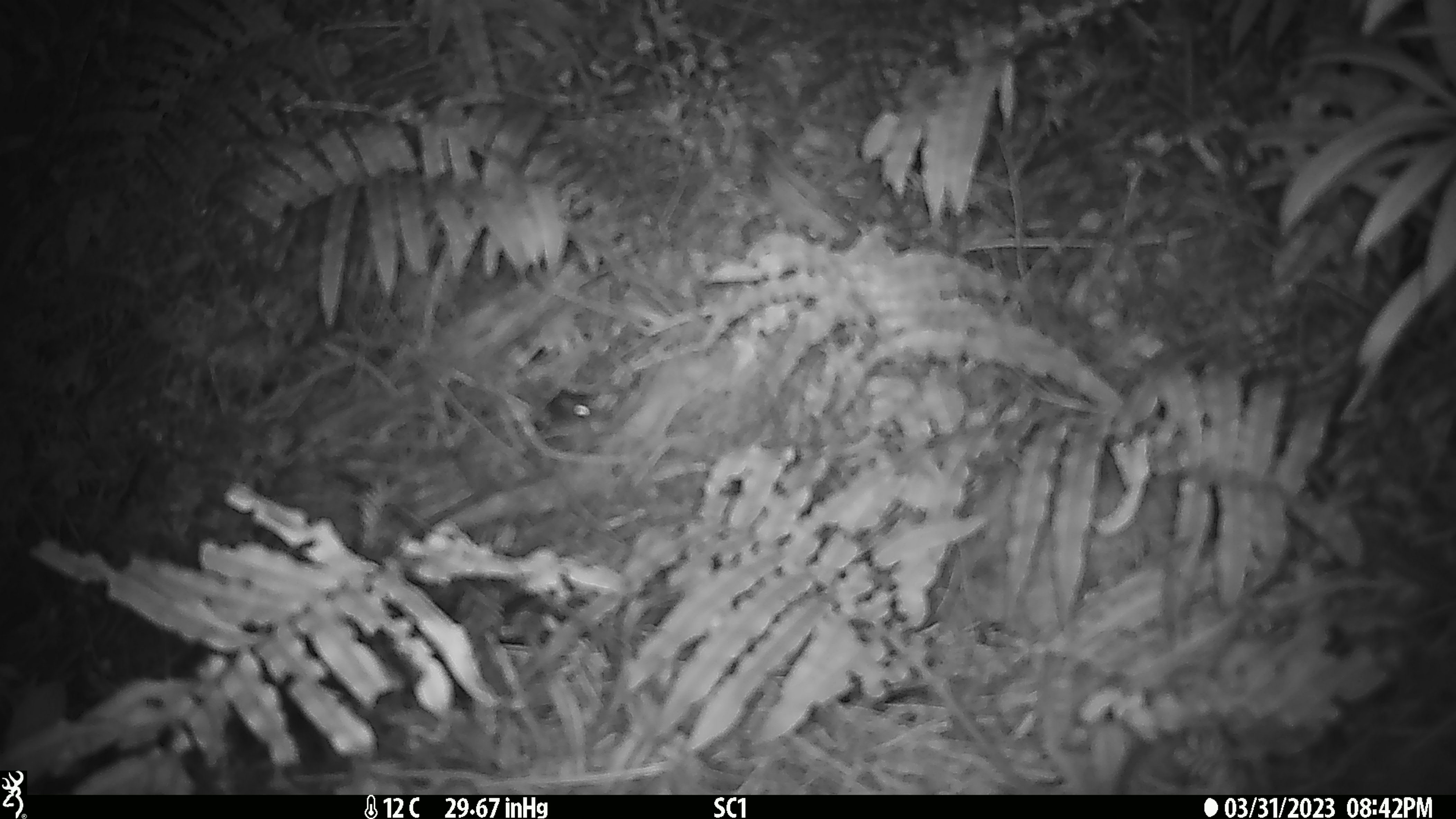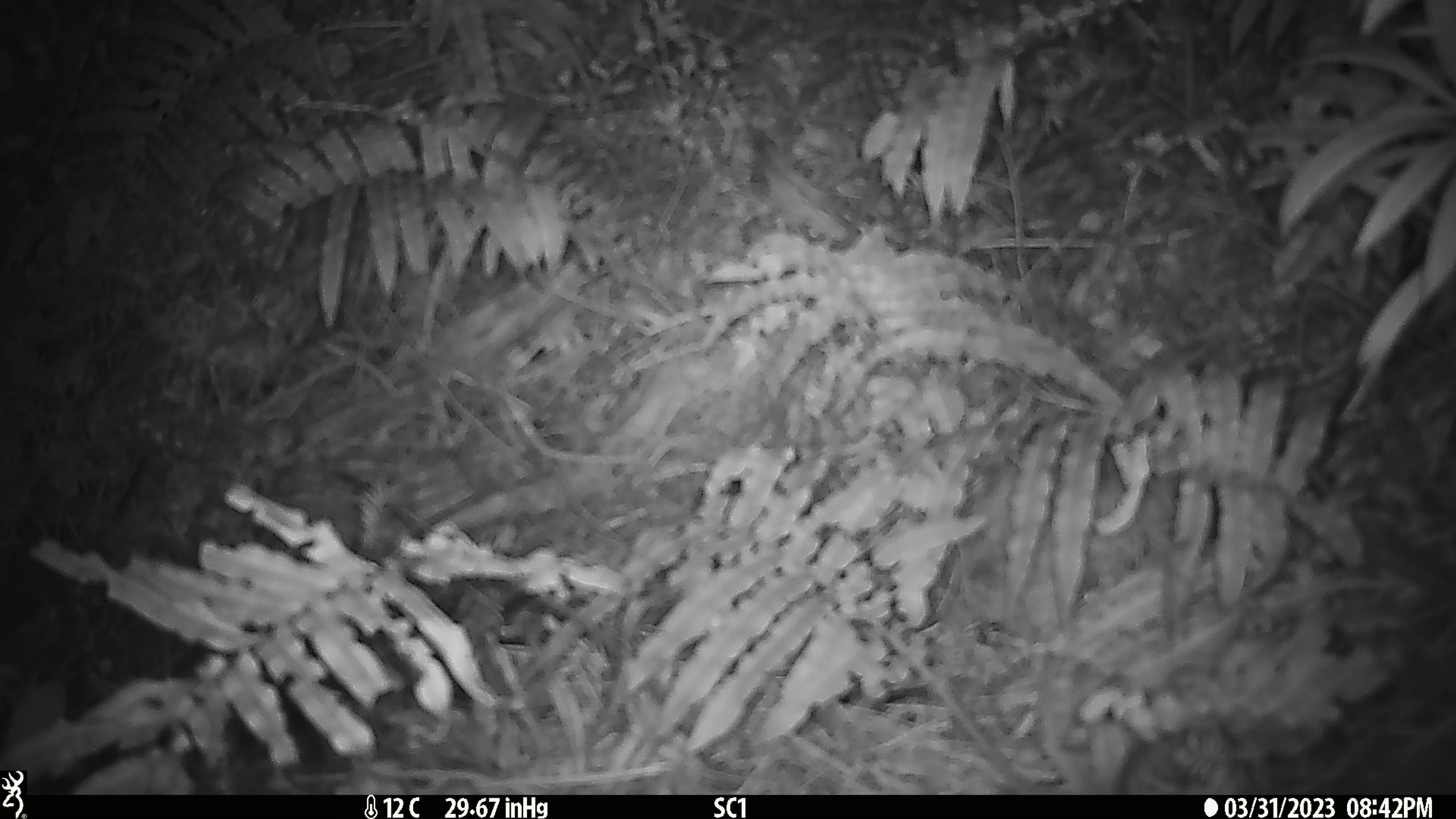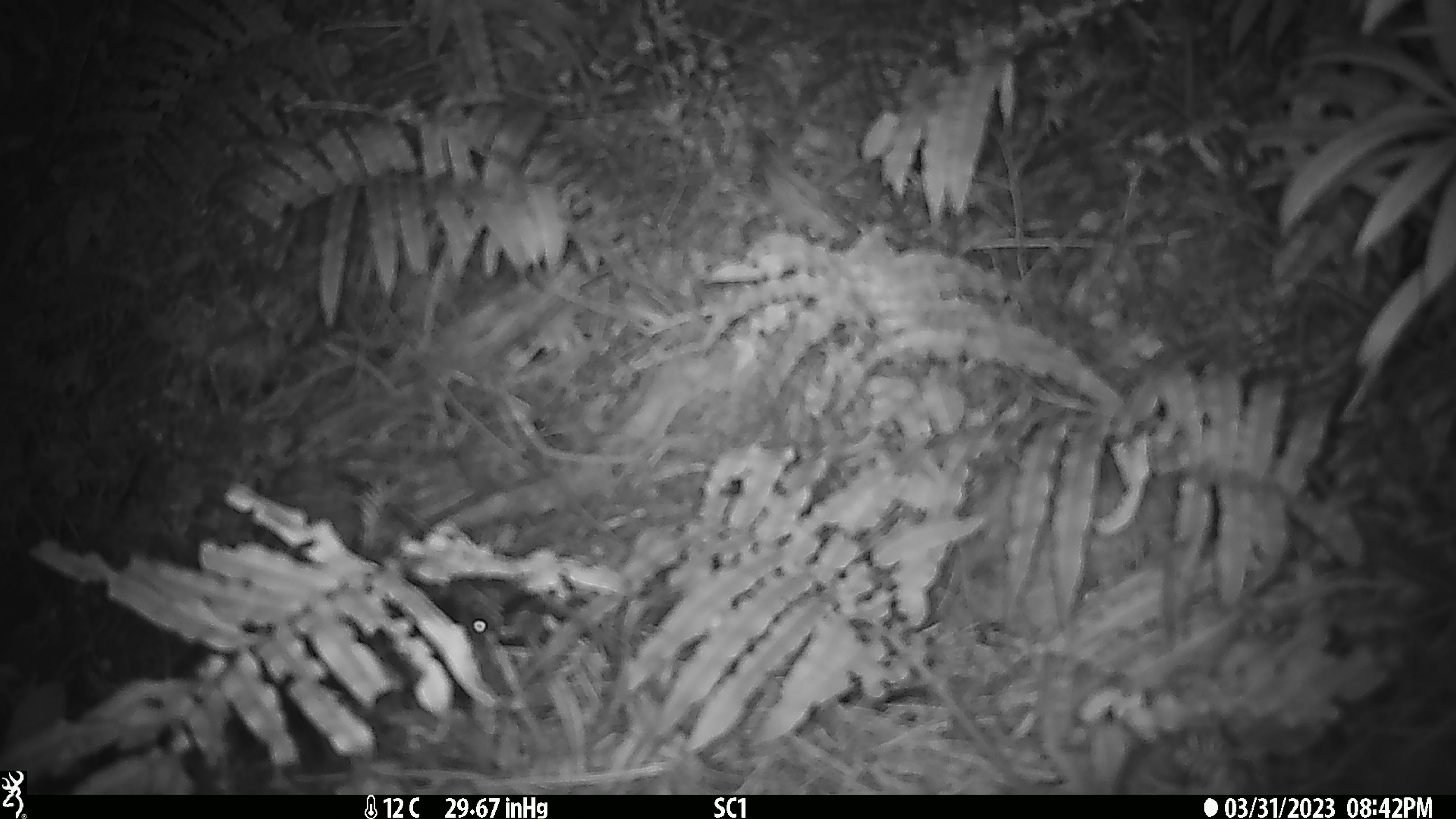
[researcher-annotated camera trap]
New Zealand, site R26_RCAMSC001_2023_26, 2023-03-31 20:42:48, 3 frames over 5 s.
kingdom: Animalia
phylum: Chordata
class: Mammalia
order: Rodentia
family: Muridae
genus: Mus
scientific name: Mus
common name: mouse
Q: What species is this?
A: Mouse (Mus).